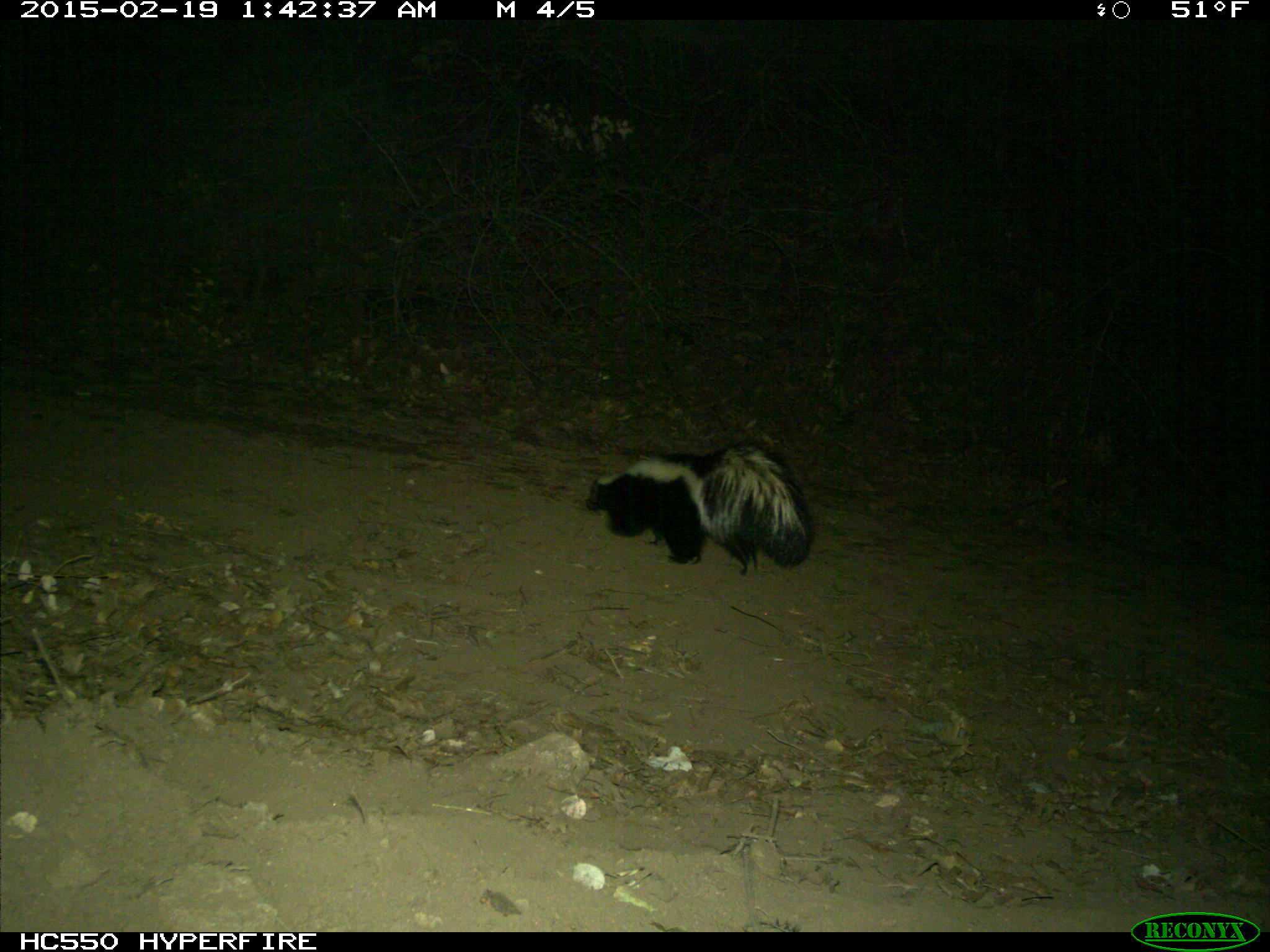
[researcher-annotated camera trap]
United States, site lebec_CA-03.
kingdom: Animalia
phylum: Chordata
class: Mammalia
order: Carnivora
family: Mephitidae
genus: Mephitis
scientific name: Mephitis mephitis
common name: striped skunk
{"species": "Mephitis mephitis (striped skunk)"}